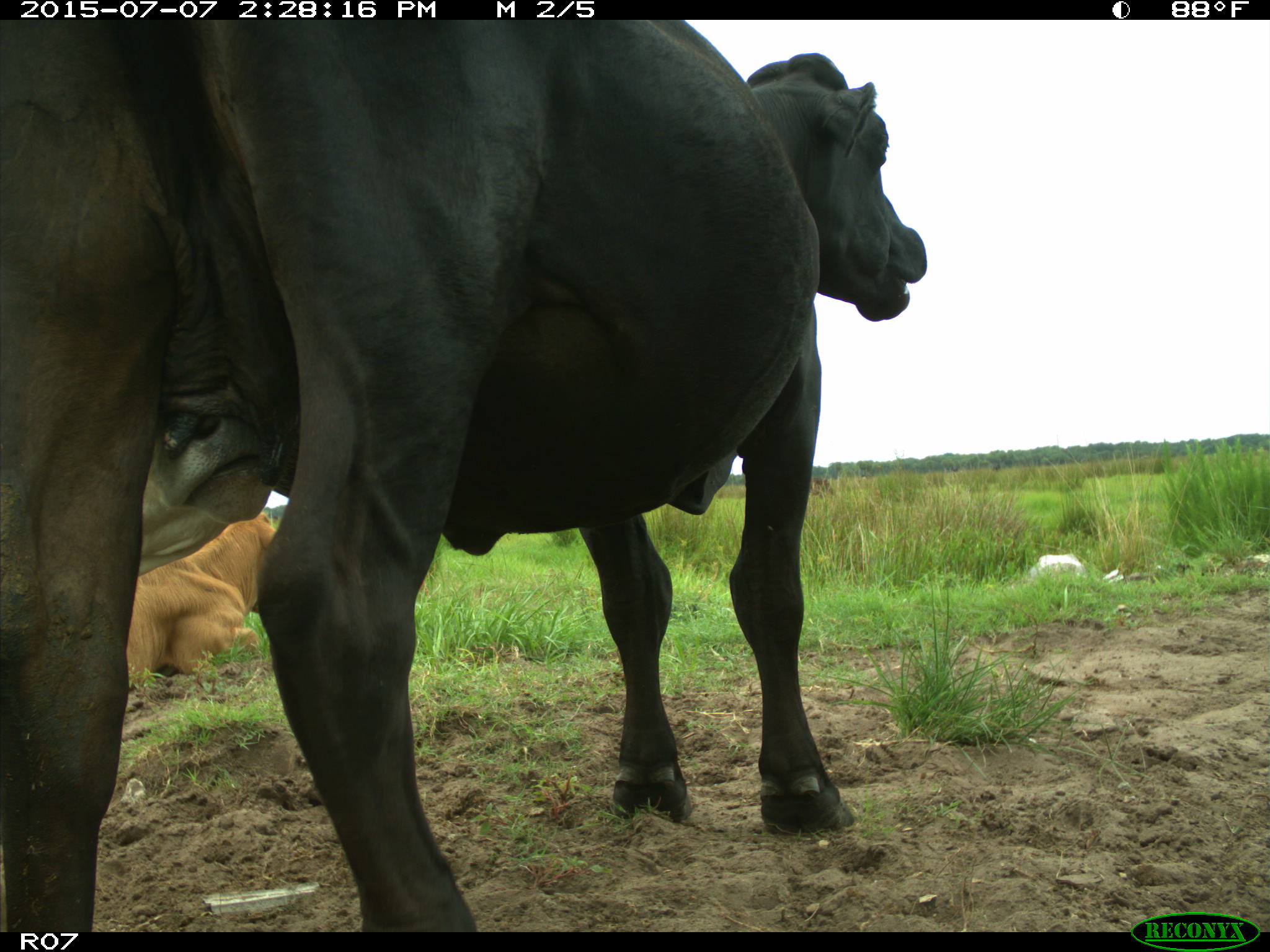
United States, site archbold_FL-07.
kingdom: Animalia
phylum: Chordata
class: Mammalia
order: Artiodactyla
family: Bovidae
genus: Bos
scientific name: Bos taurus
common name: domestic cow